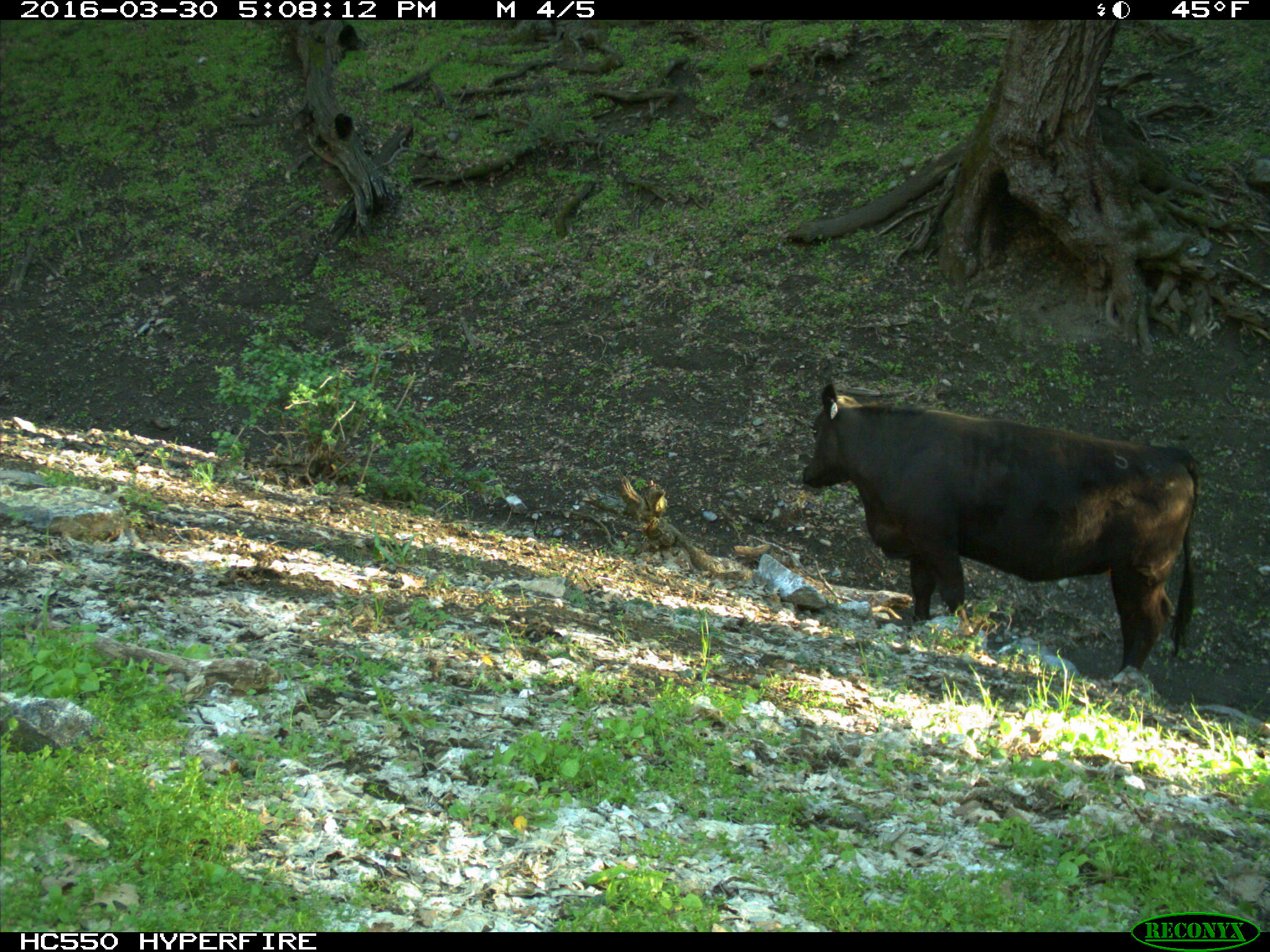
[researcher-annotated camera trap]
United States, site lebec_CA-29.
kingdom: Animalia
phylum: Chordata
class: Mammalia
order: Artiodactyla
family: Bovidae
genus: Bos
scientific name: Bos taurus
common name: domestic cow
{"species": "Bos taurus (domestic cow)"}